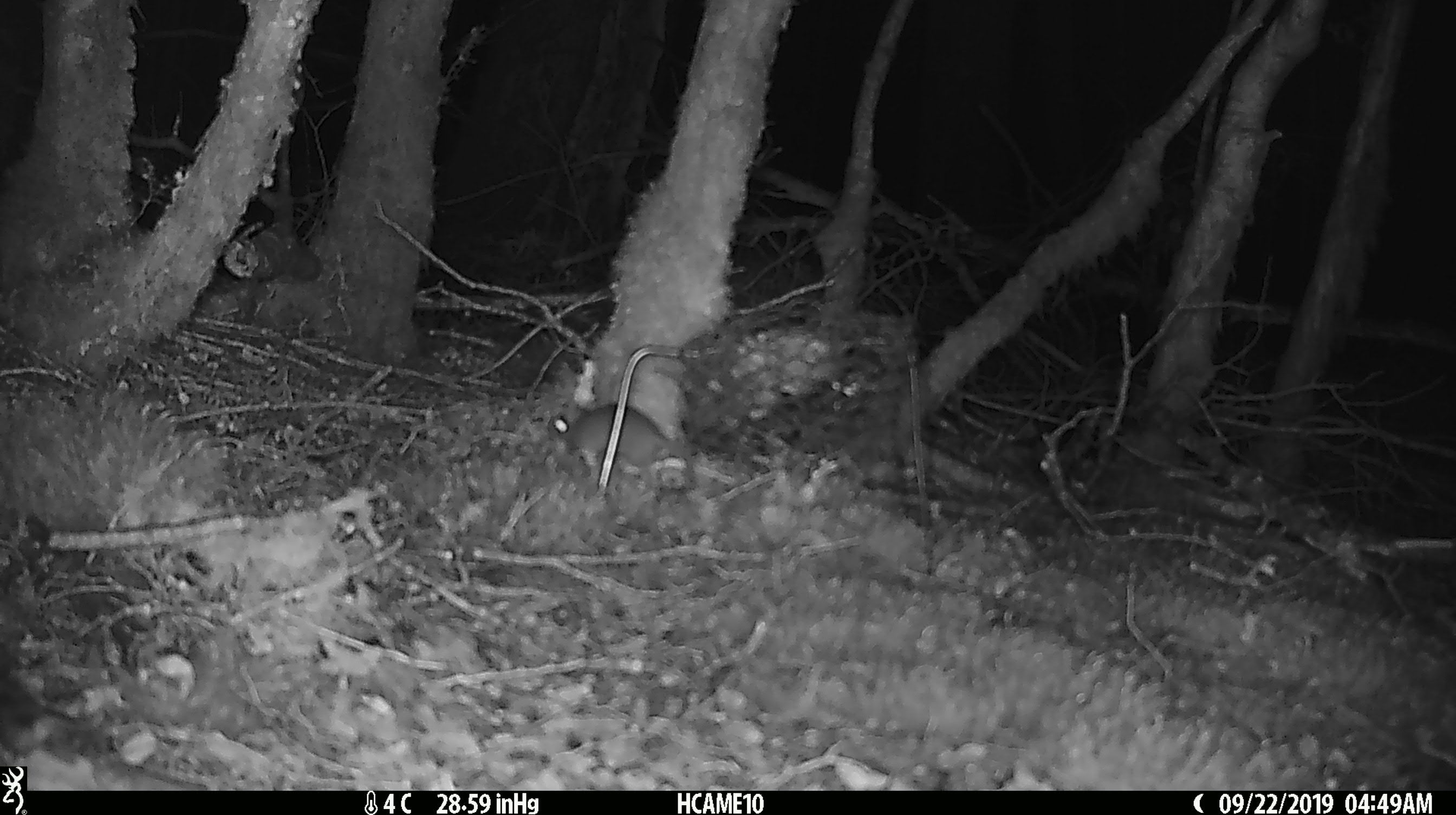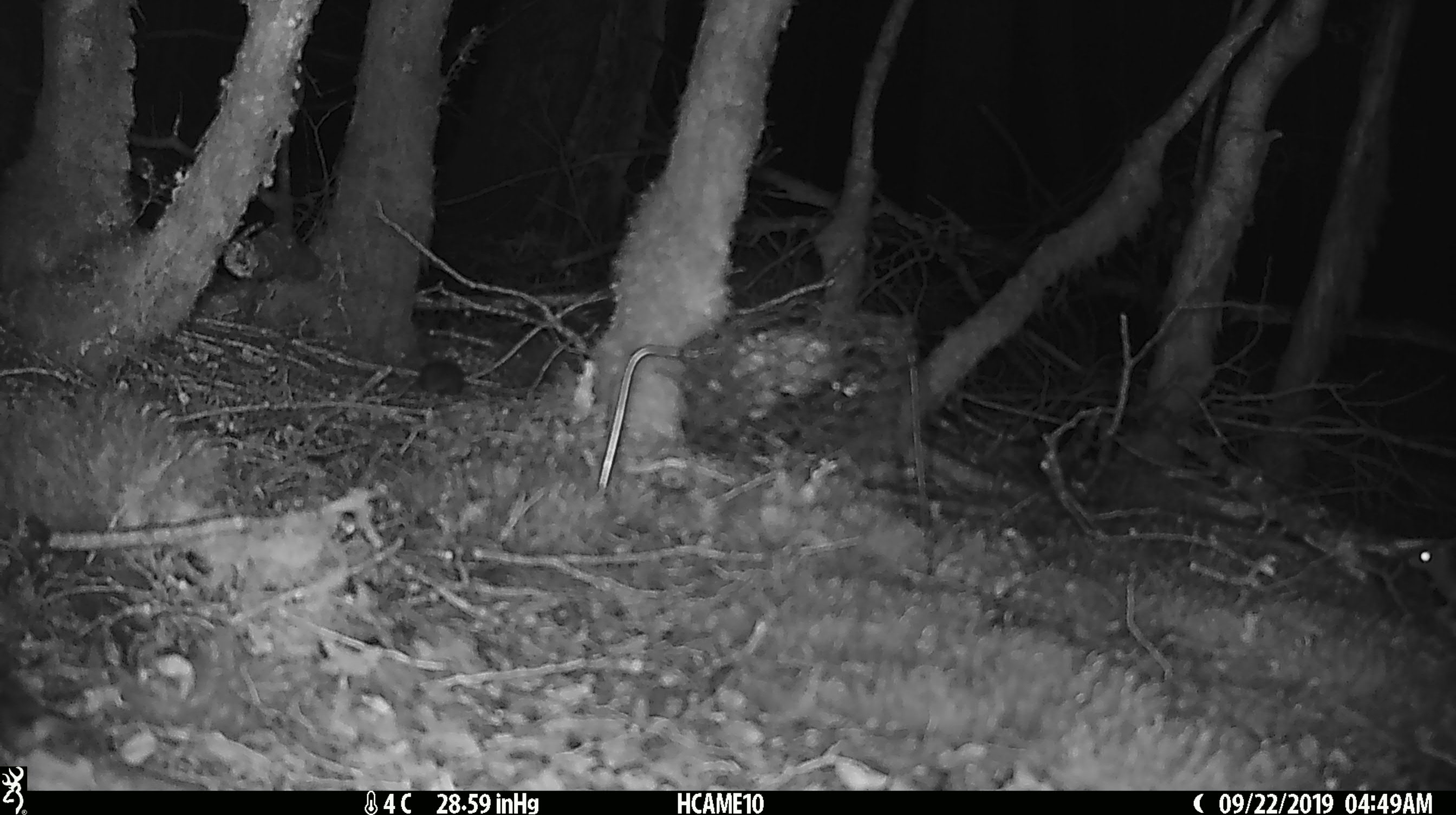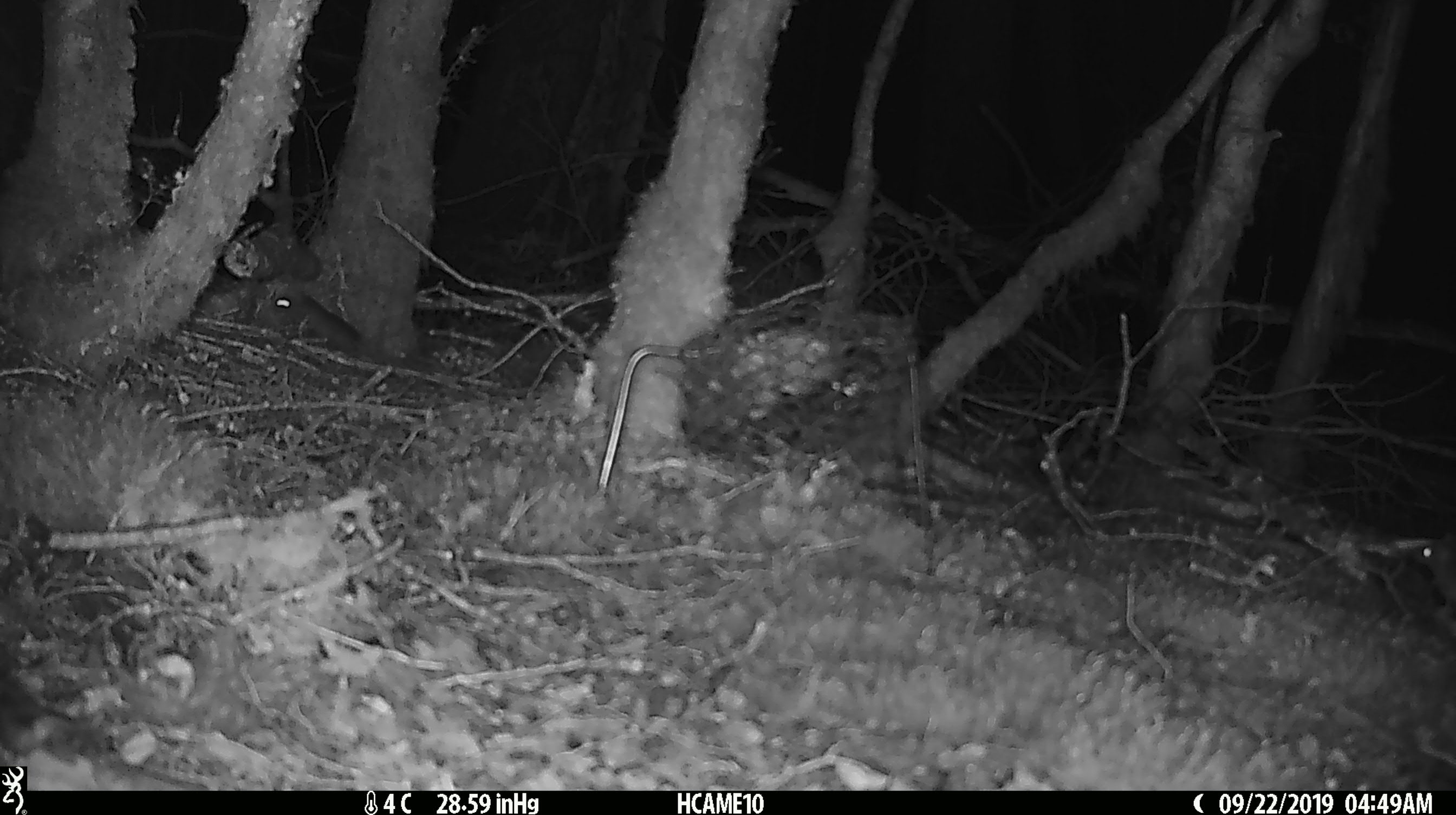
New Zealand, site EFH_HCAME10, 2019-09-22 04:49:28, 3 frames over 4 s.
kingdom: Animalia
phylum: Chordata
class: Mammalia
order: Rodentia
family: Muridae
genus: Mus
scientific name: Mus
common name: mouse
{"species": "mouse (Mus)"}